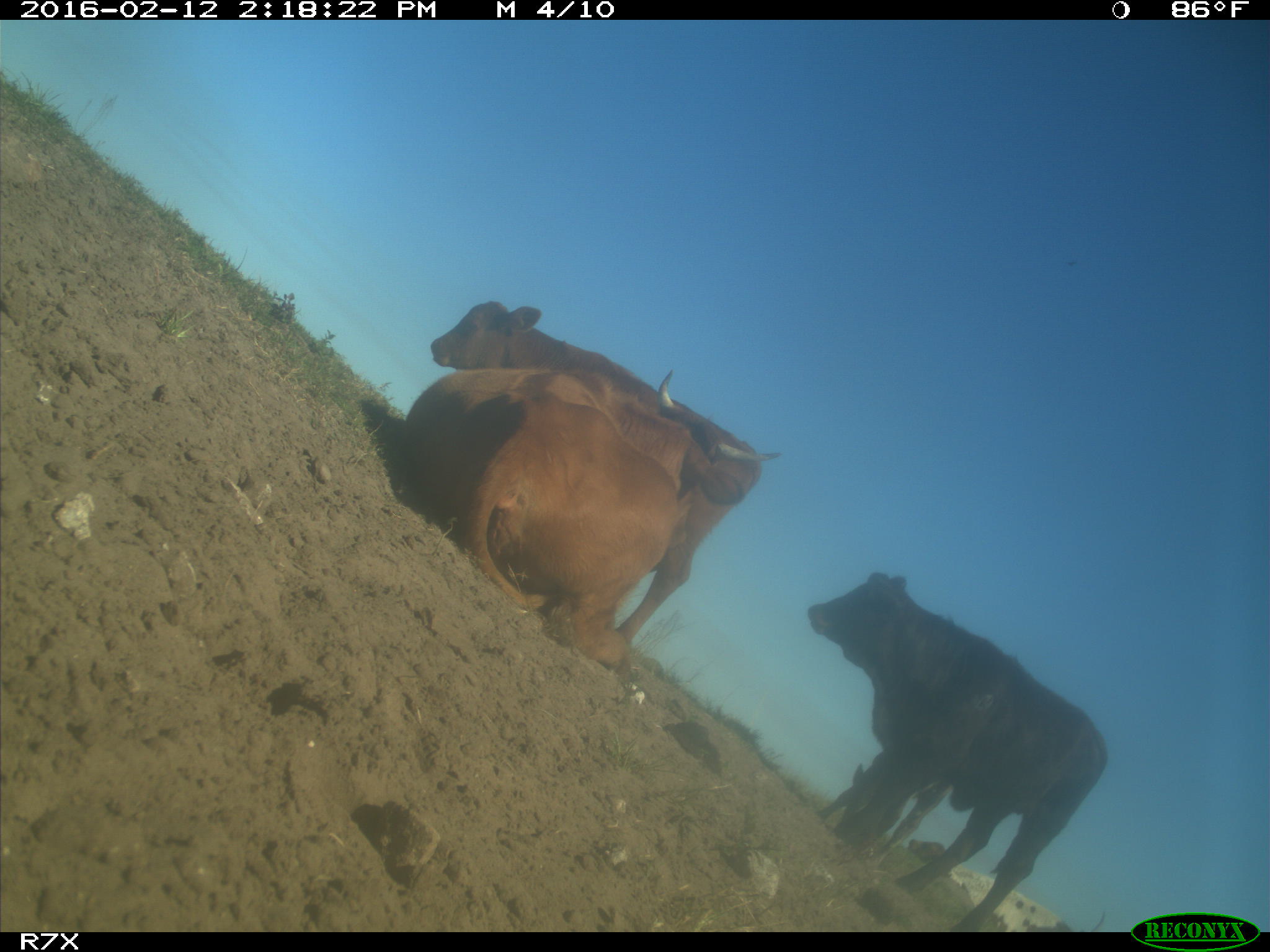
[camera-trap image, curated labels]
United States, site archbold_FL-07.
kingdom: Animalia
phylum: Chordata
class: Mammalia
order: Artiodactyla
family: Bovidae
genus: Bos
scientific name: Bos taurus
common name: domestic cow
Bos taurus (domestic cow).